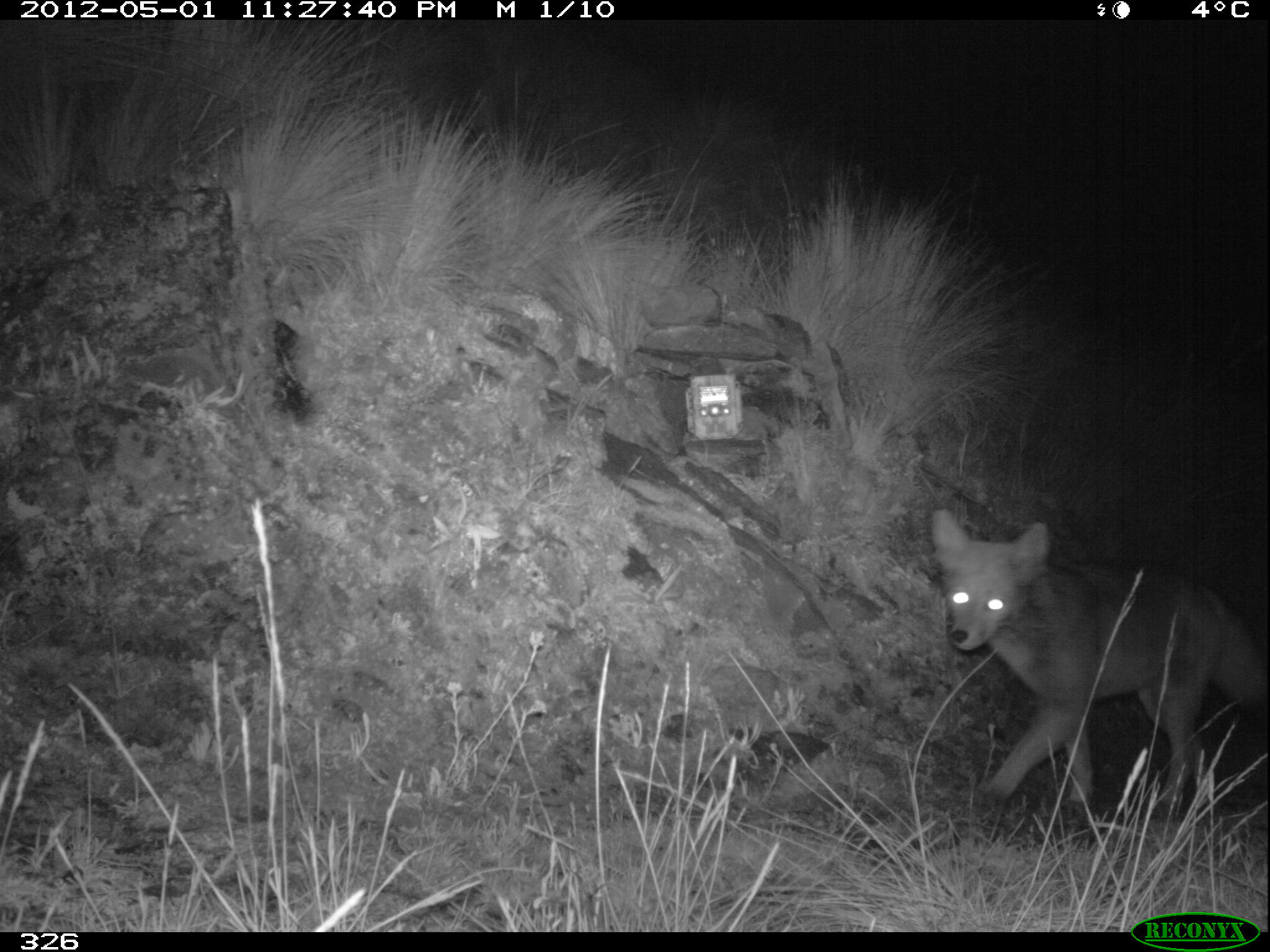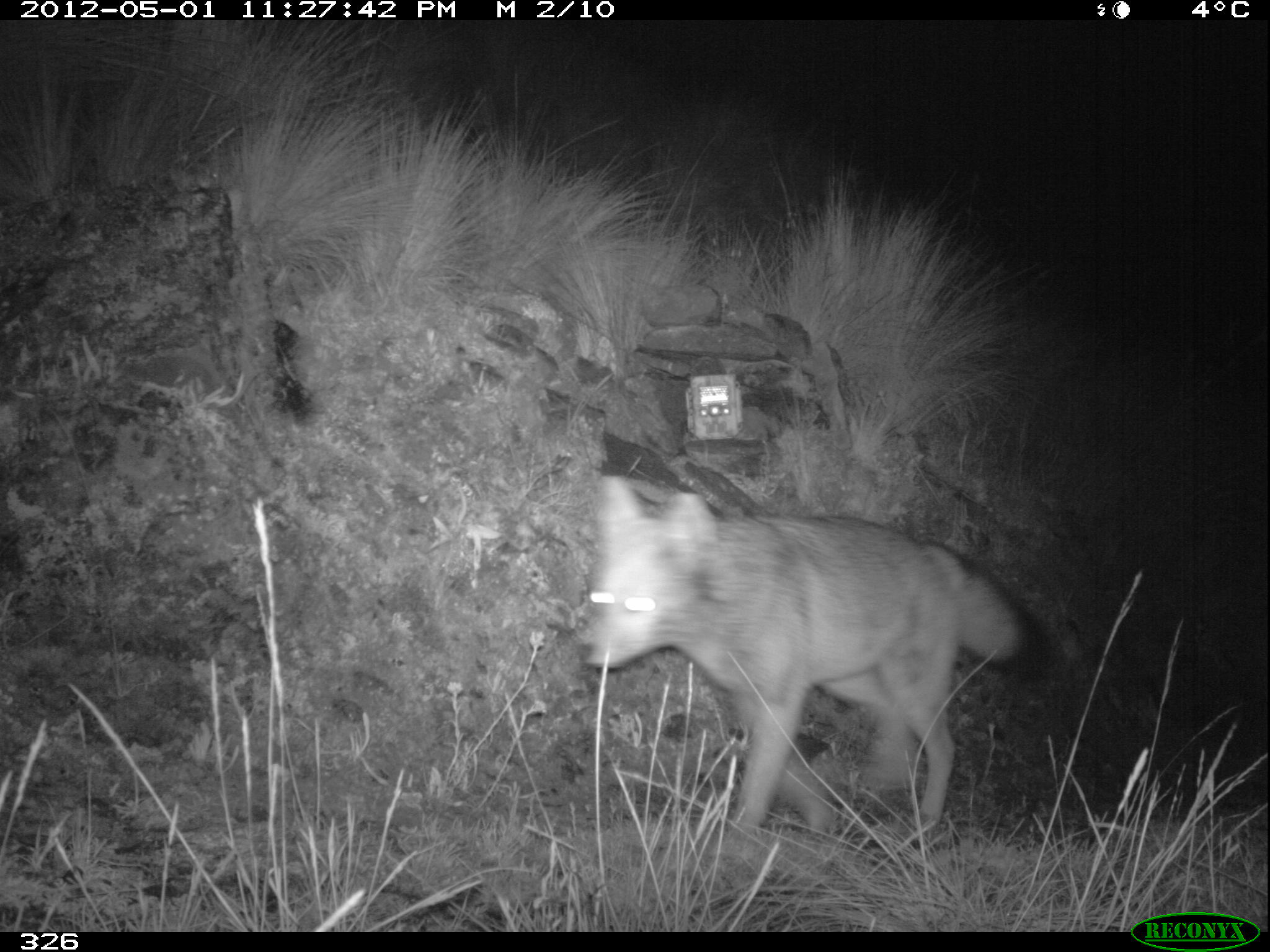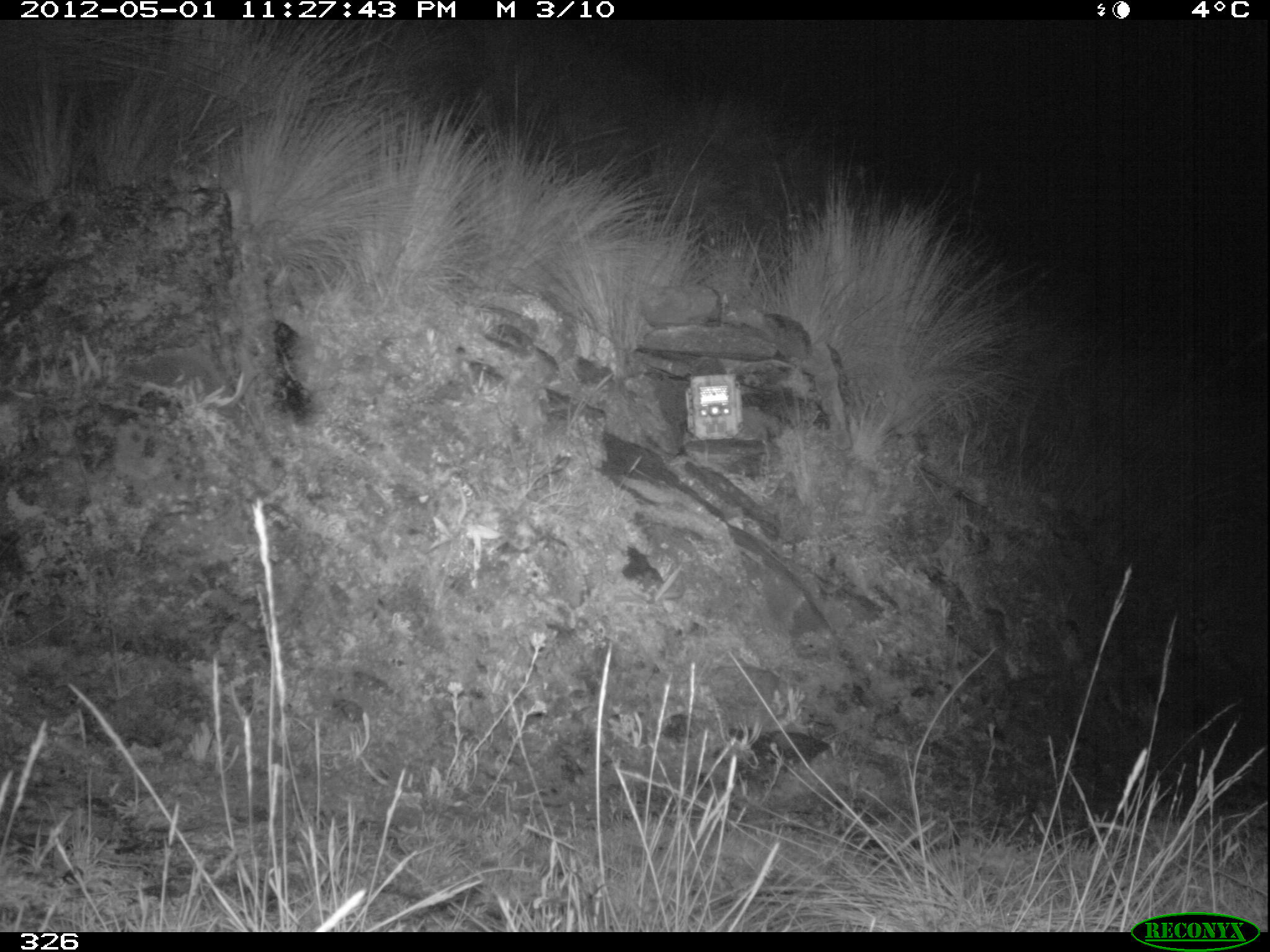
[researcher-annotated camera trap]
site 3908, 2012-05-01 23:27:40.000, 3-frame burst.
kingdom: Animalia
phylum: Chordata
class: Mammalia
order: Carnivora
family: Canidae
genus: Lycalopex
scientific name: Lycalopex culpaeus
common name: culpeo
Lycalopex culpaeus (culpeo).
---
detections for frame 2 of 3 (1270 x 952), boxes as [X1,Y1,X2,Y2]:
lycalopex culpaeus: [579,472,1050,841]